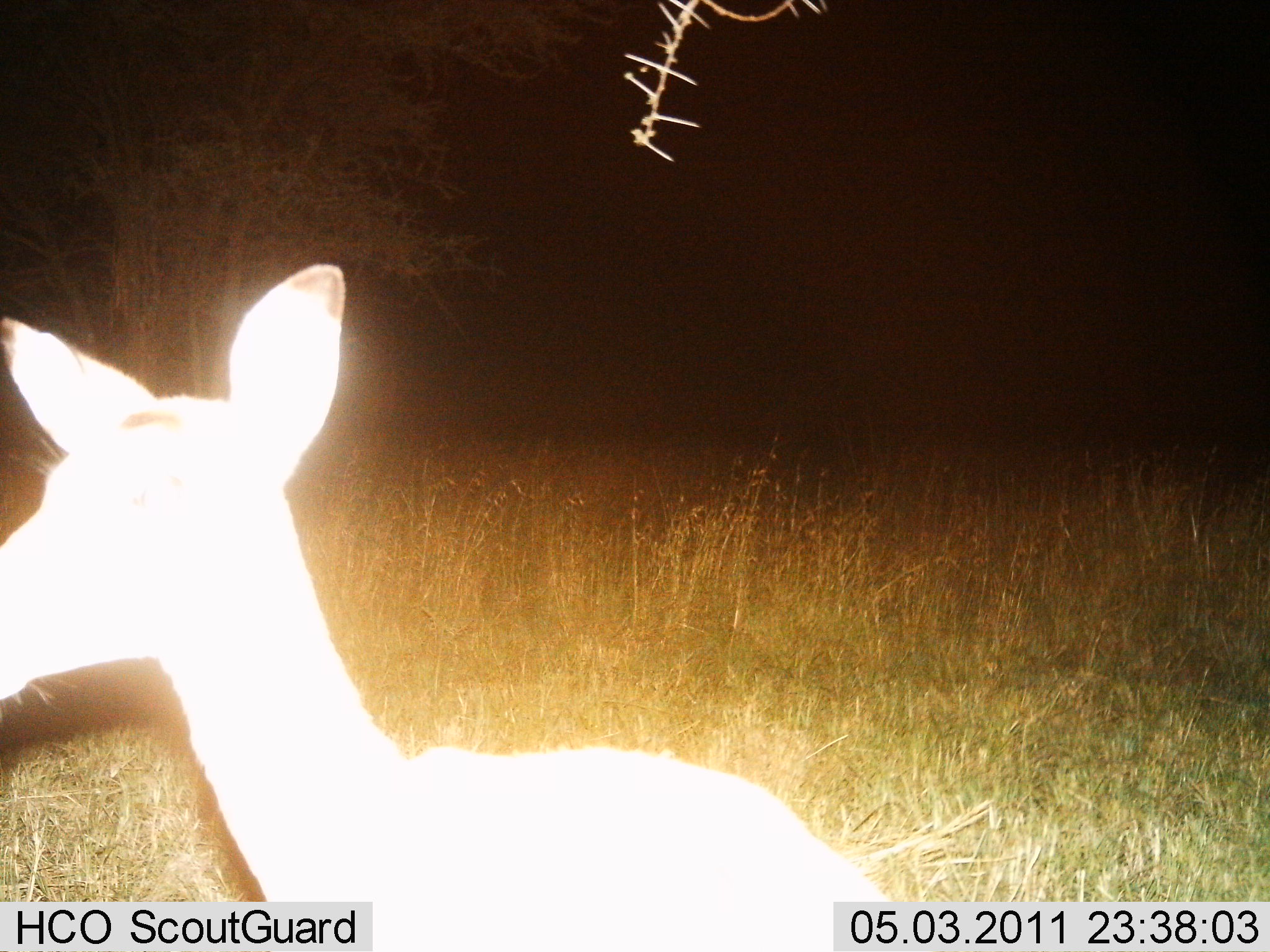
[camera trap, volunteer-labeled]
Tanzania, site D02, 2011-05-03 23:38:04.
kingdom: Animalia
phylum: Chordata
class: Mammalia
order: Artiodactyla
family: Bovidae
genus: Madoqua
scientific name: Madoqua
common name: dikdik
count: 1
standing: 83%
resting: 0%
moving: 17%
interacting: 0%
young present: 0%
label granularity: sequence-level